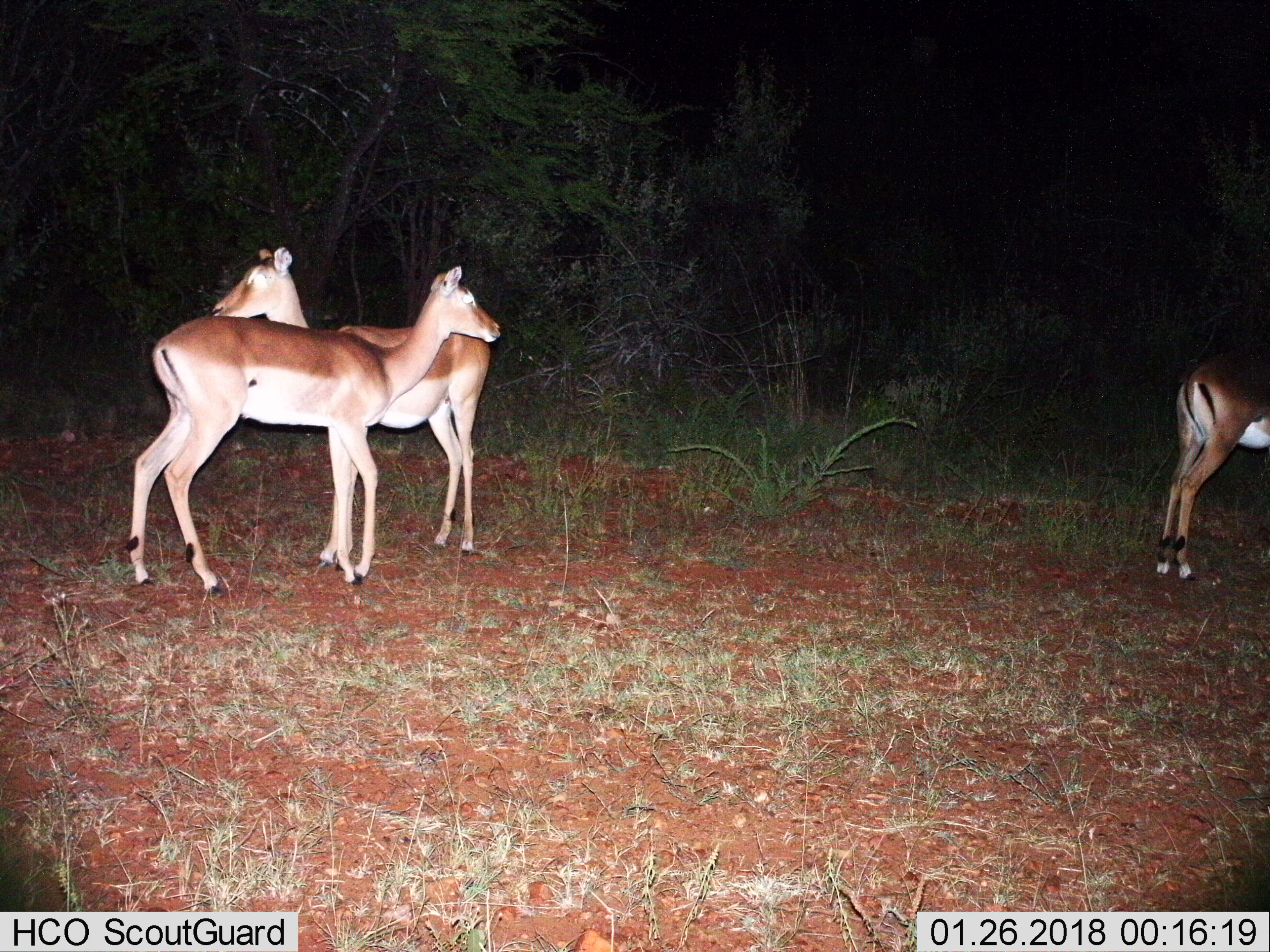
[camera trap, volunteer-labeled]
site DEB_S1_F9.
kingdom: Animalia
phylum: Chordata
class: Mammalia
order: Artiodactyla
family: Bovidae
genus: Aepyceros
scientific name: Aepyceros melampus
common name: impala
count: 3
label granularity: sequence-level